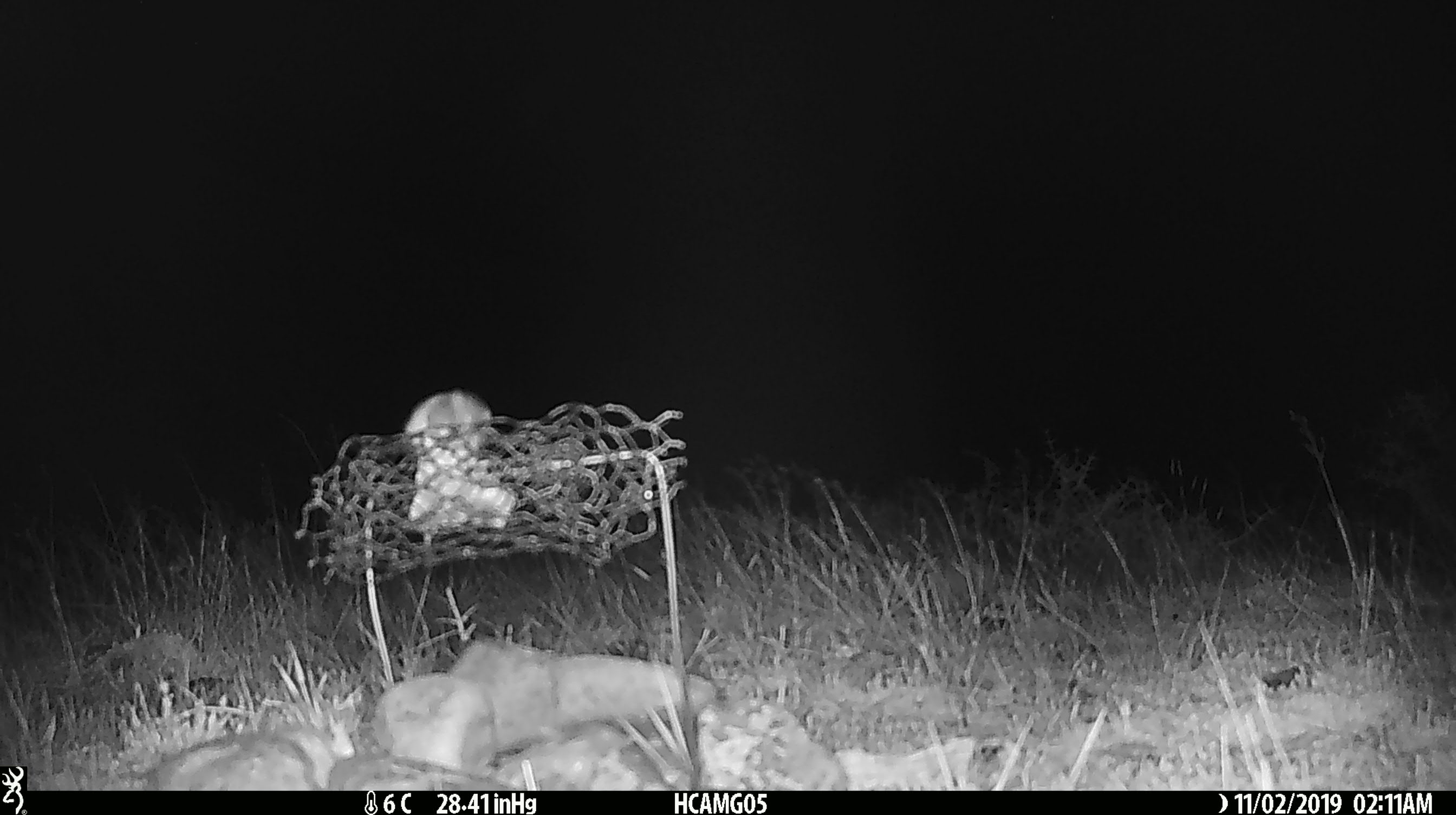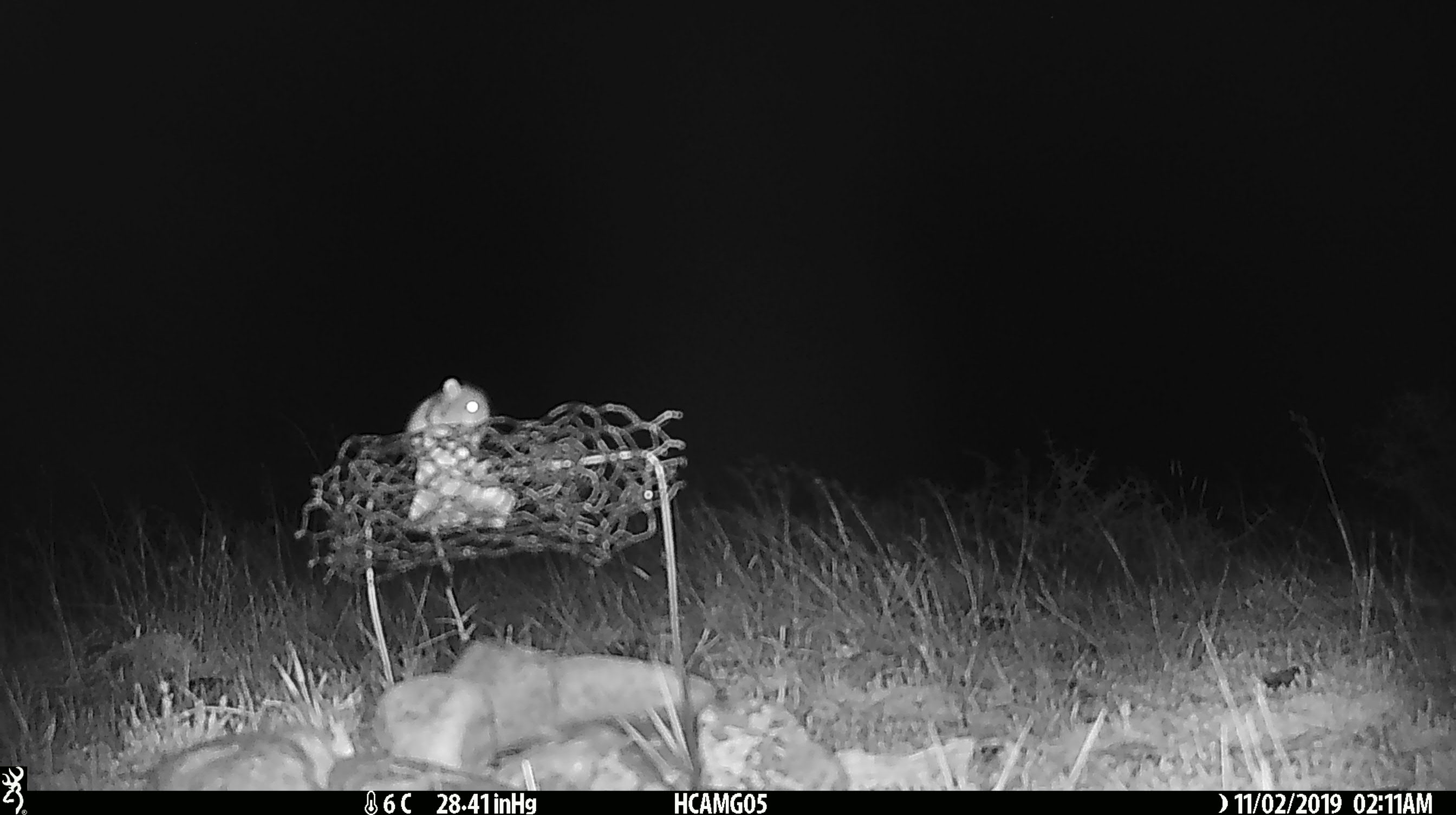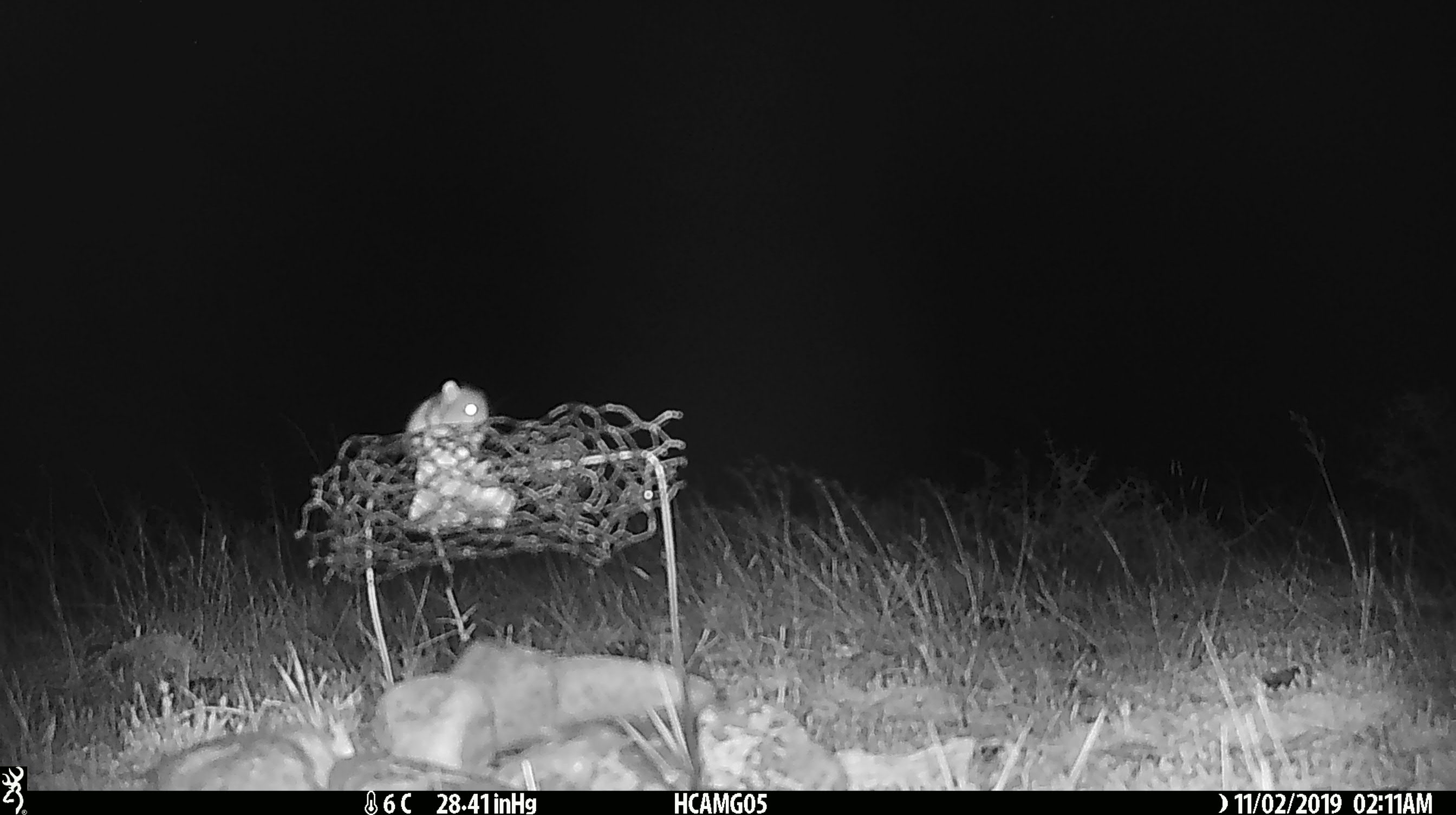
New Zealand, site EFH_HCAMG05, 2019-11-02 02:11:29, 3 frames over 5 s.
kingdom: Animalia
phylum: Chordata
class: Mammalia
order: Rodentia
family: Muridae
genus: Mus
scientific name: Mus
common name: mouse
Mouse (Mus).